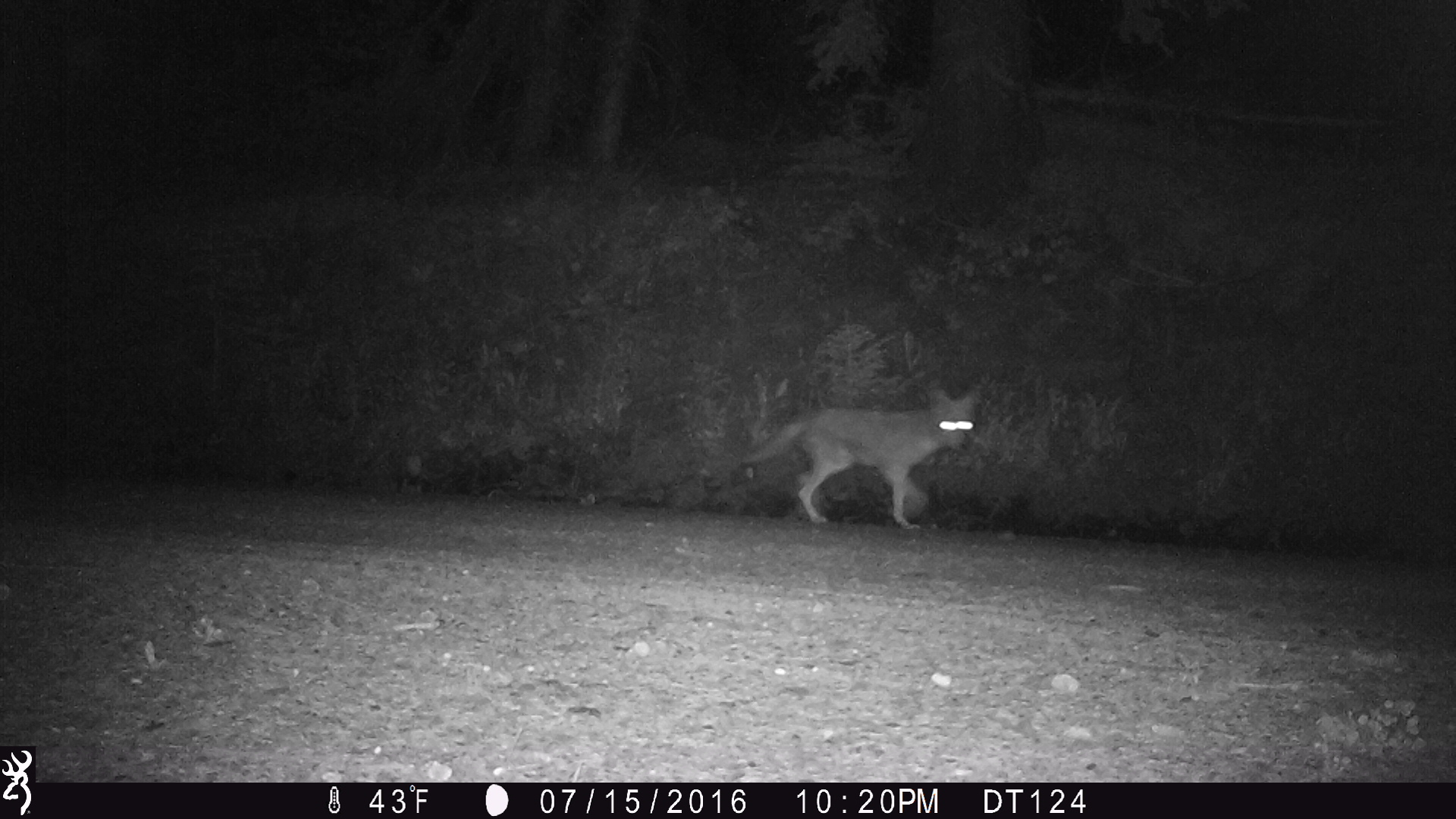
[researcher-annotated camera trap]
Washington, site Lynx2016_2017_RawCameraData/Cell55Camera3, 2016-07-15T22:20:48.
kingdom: Animalia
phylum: Chordata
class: Mammalia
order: Carnivora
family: Canidae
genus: Canis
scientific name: Canis latrans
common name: coyote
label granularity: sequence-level